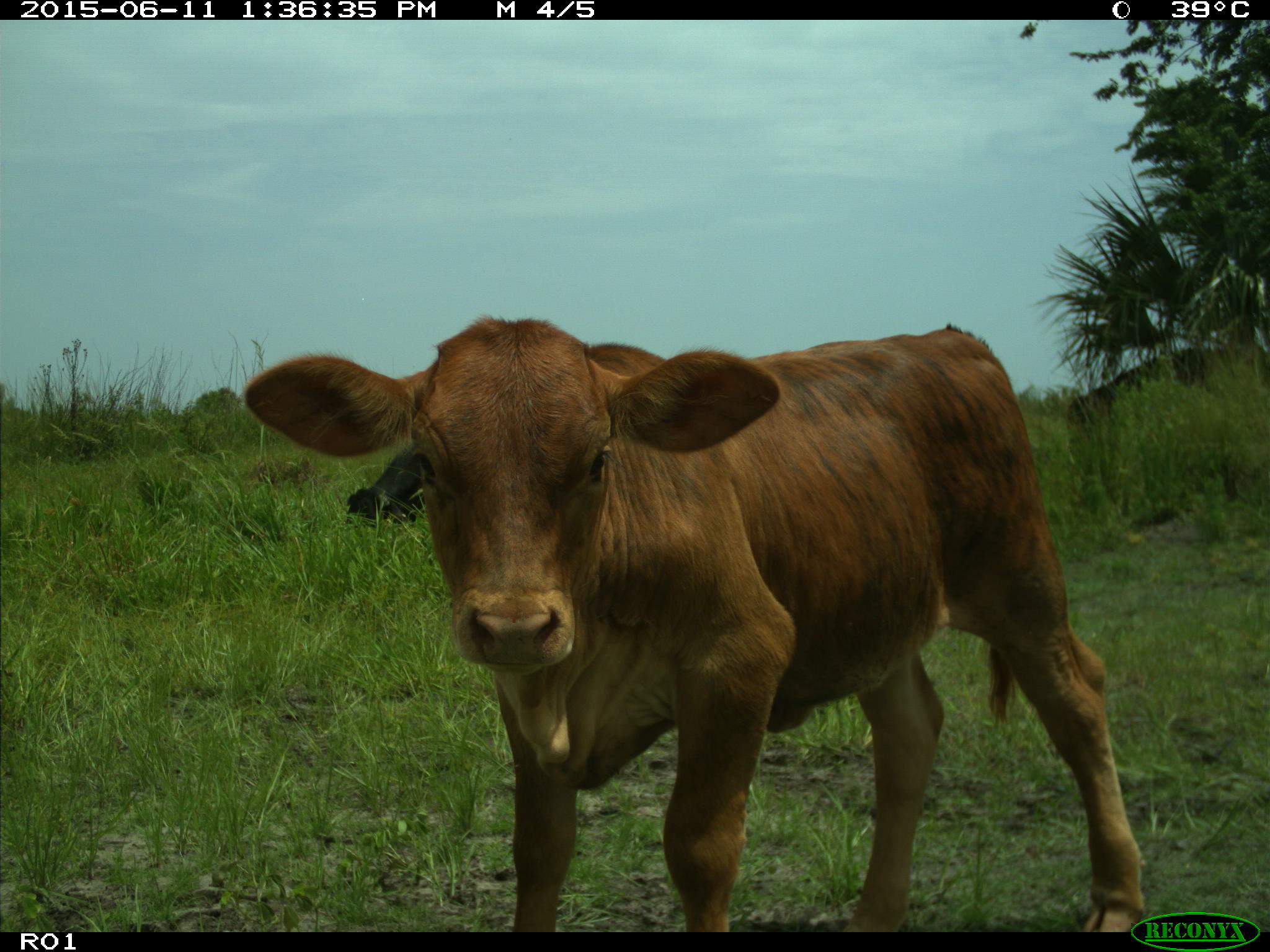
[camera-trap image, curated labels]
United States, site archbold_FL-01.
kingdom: Animalia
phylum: Chordata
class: Mammalia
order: Artiodactyla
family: Bovidae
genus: Bos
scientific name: Bos taurus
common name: domestic cow